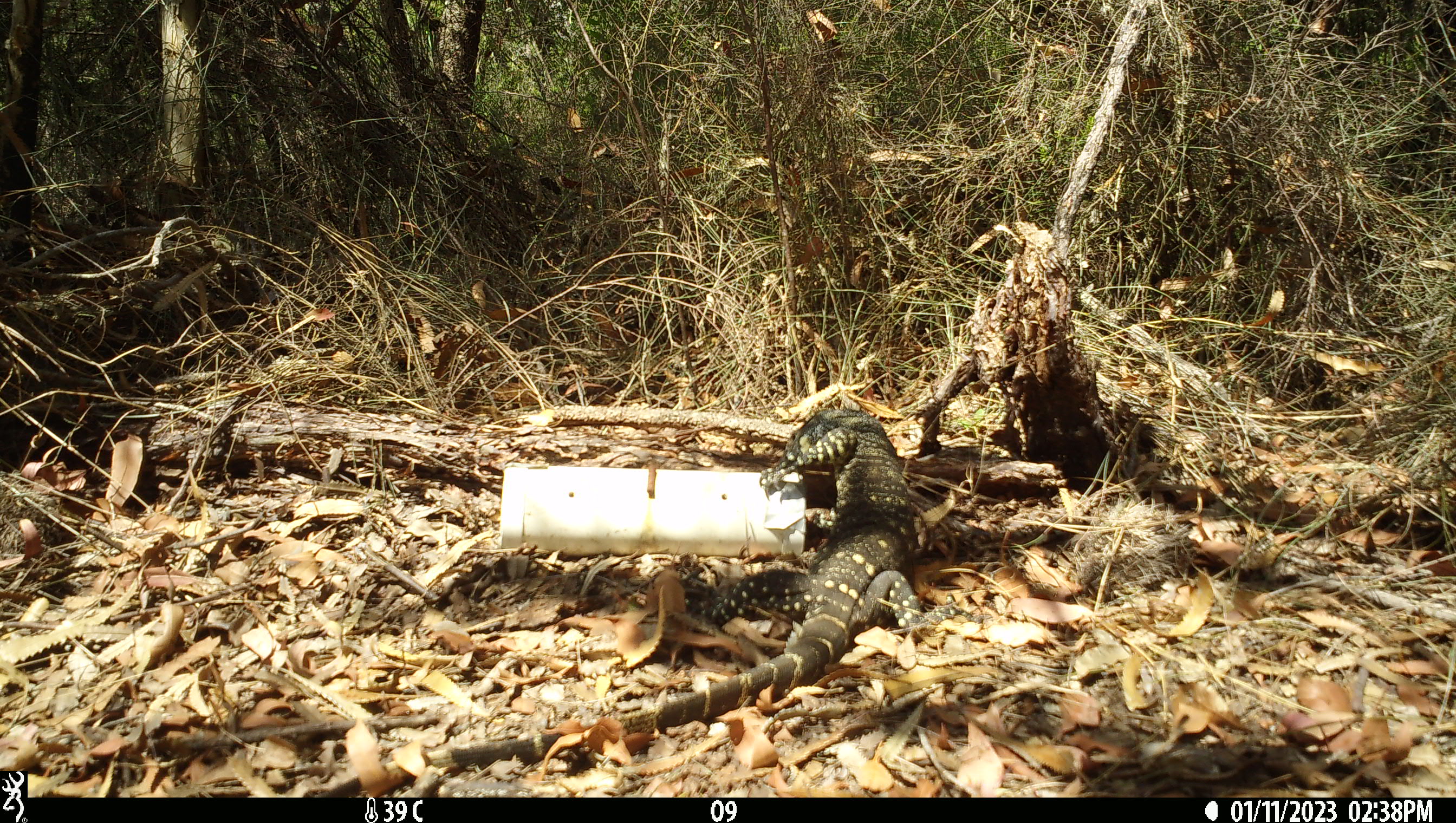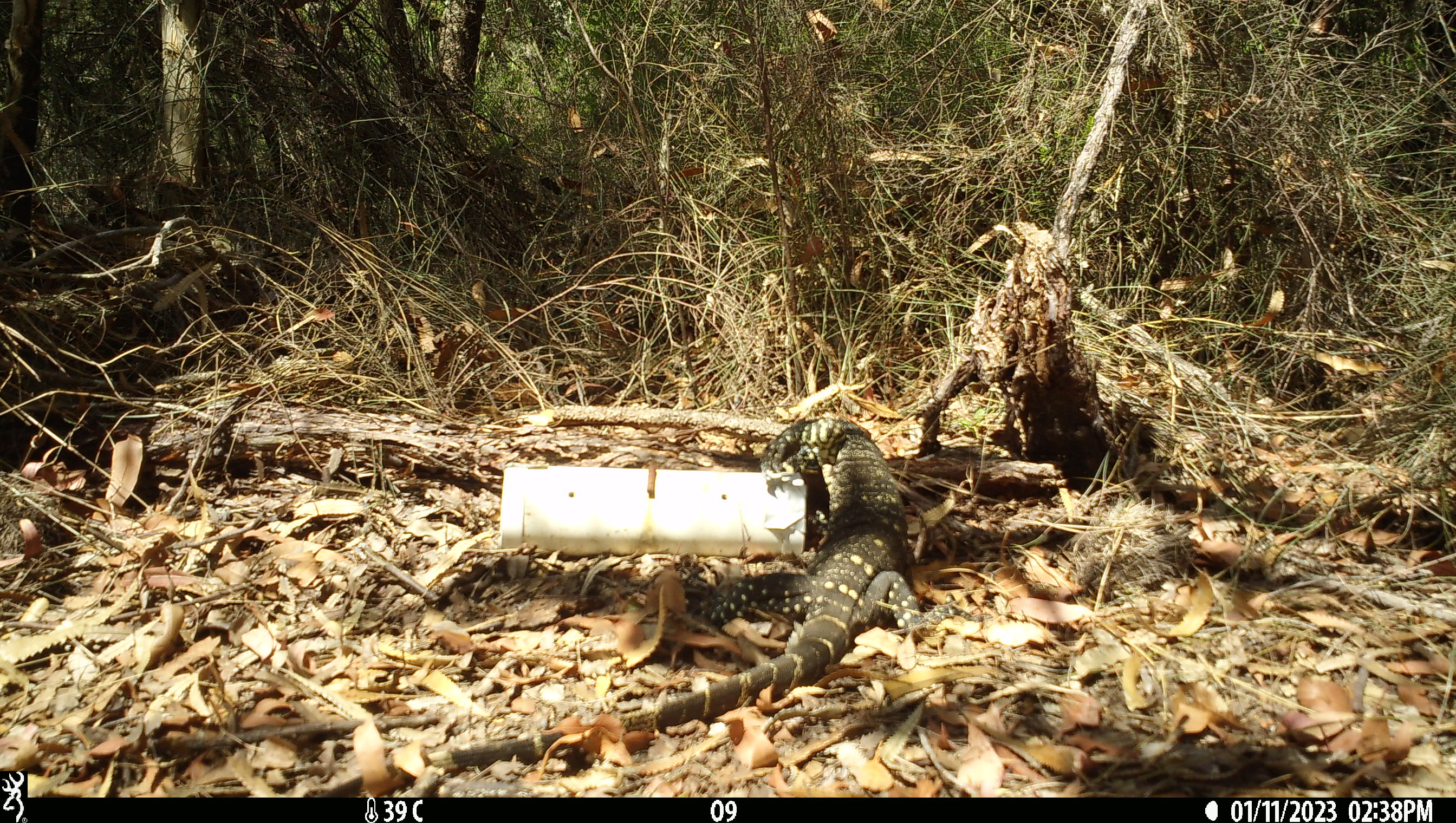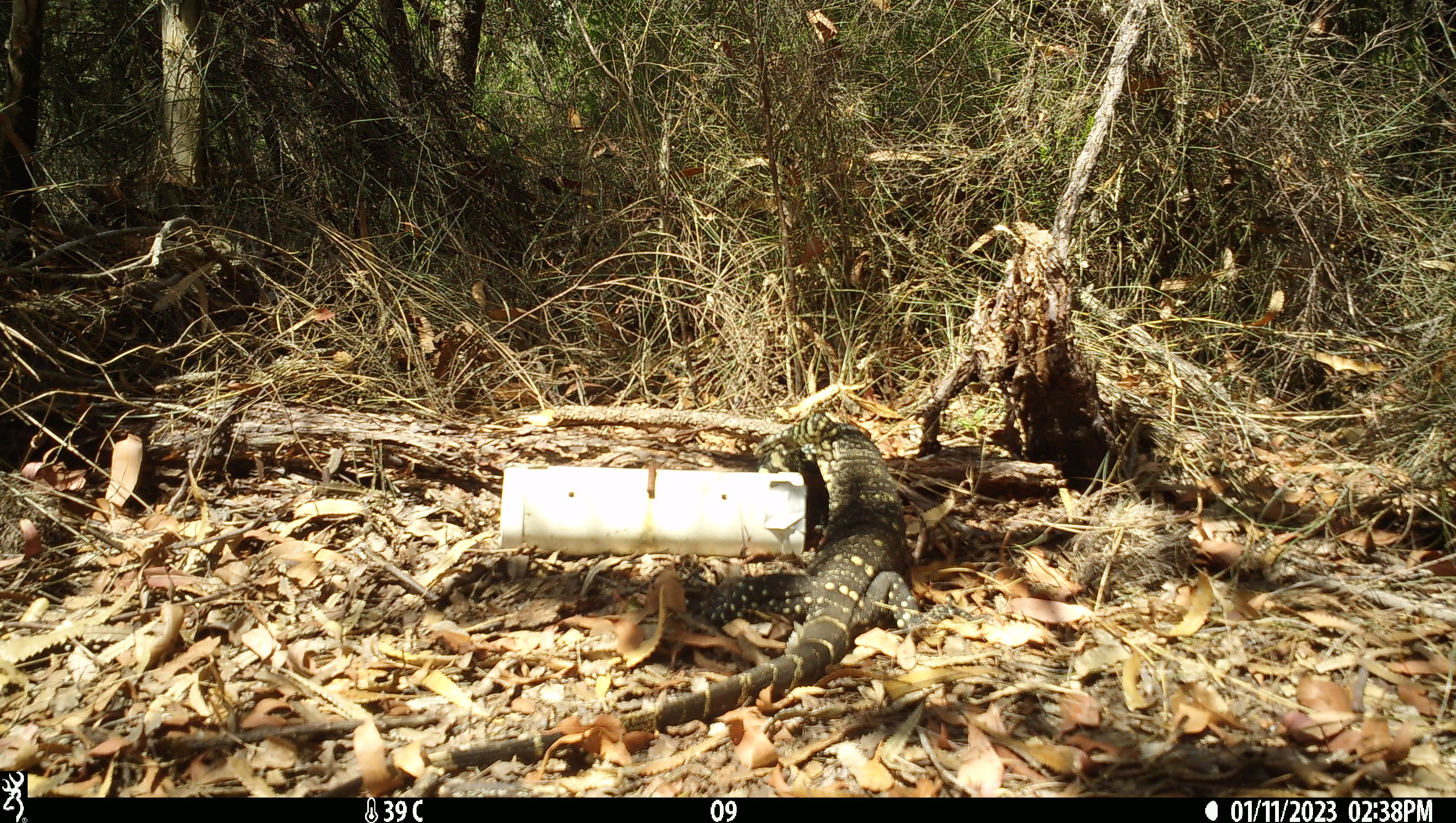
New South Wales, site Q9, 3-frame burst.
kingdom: Animalia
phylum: Chordata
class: Reptilia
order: Squamata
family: Varanidae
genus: Varanus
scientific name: Varanus varius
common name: lace monitor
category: goanna